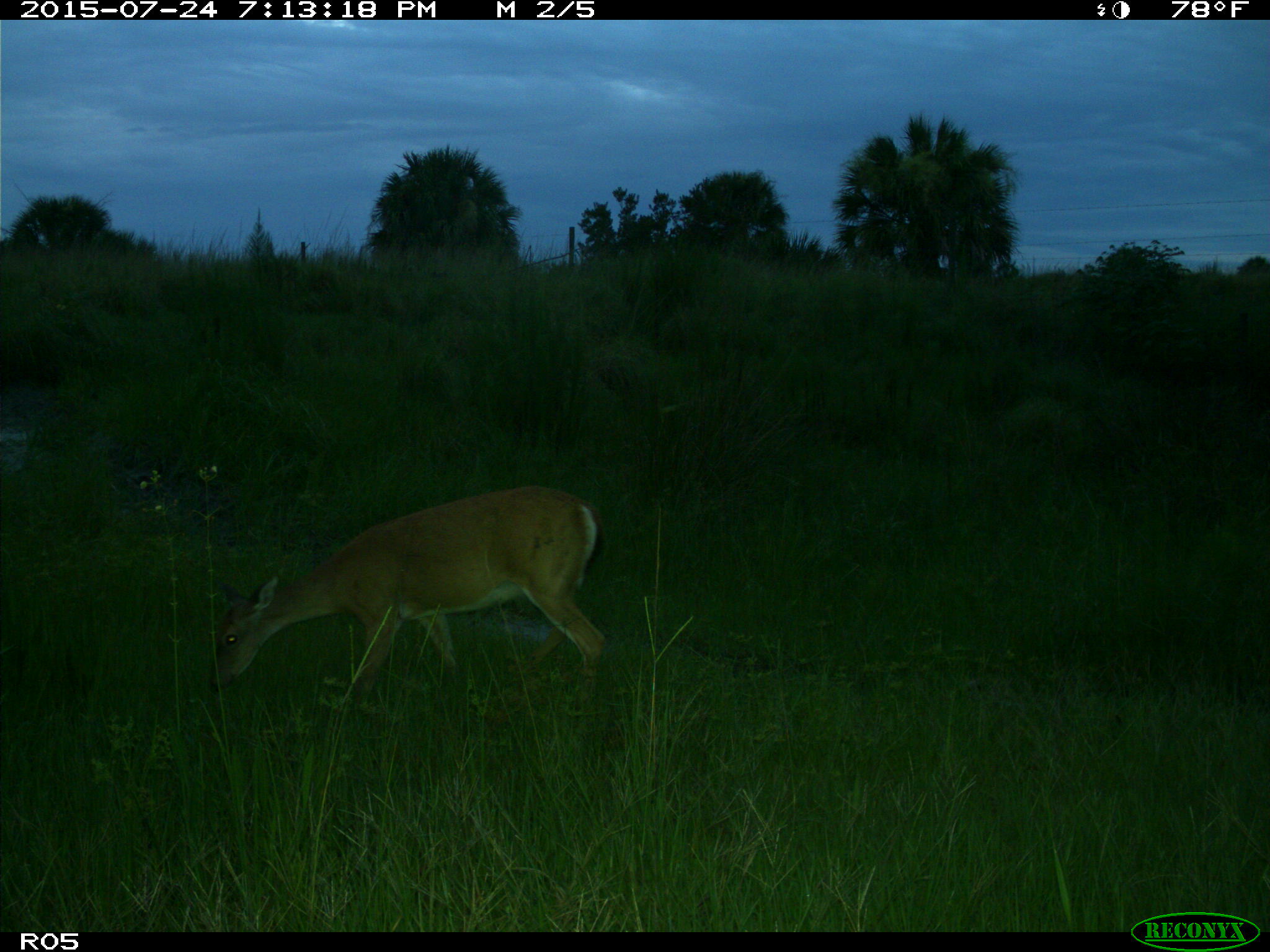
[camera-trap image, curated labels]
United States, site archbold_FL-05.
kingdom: Animalia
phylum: Chordata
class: Mammalia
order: Artiodactyla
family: Cervidae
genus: Odocoileus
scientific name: Odocoileus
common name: deer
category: unidentified deer